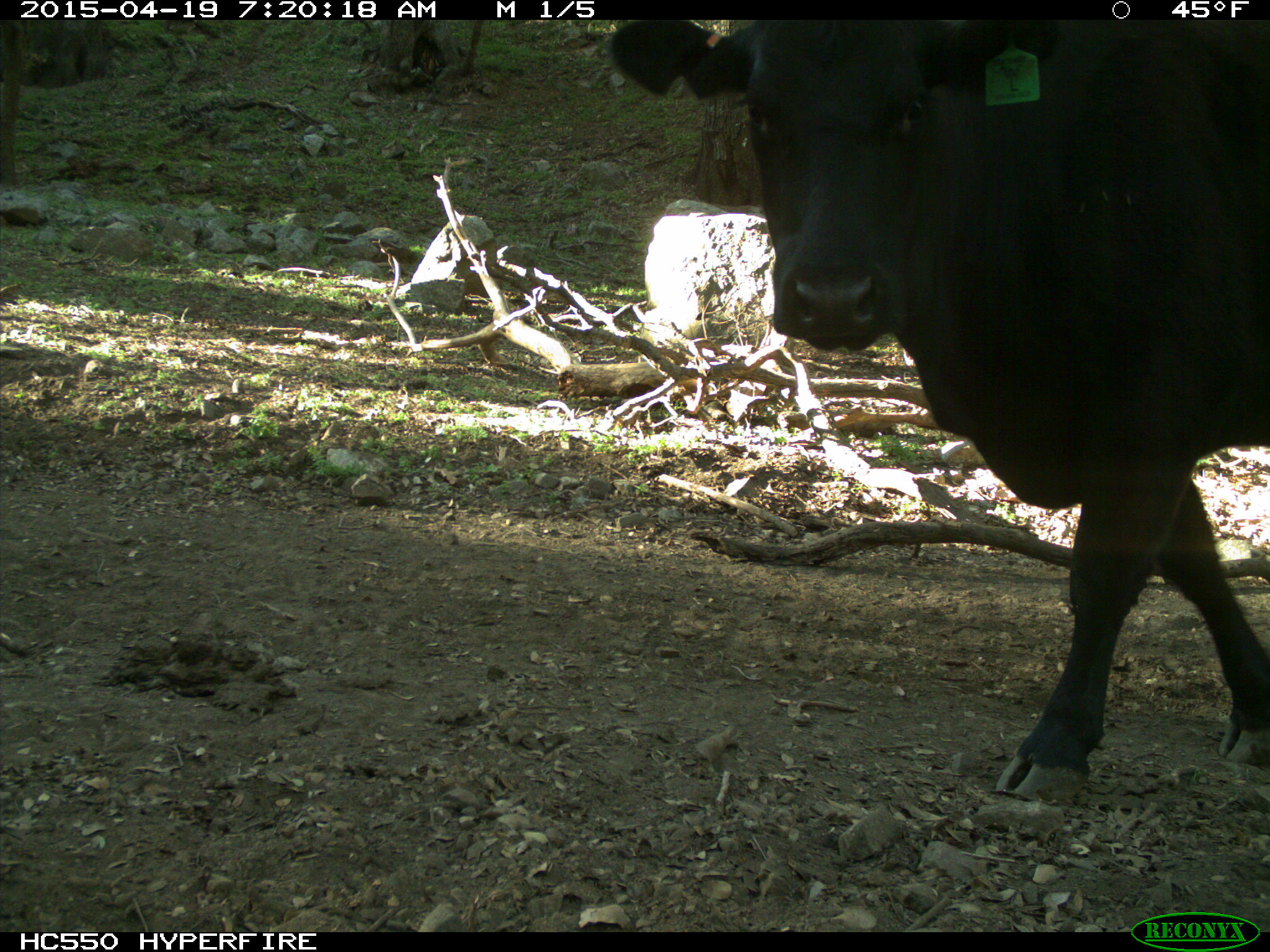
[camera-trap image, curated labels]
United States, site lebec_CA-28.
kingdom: Animalia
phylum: Chordata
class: Mammalia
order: Artiodactyla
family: Bovidae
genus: Bos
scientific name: Bos taurus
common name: domestic cow